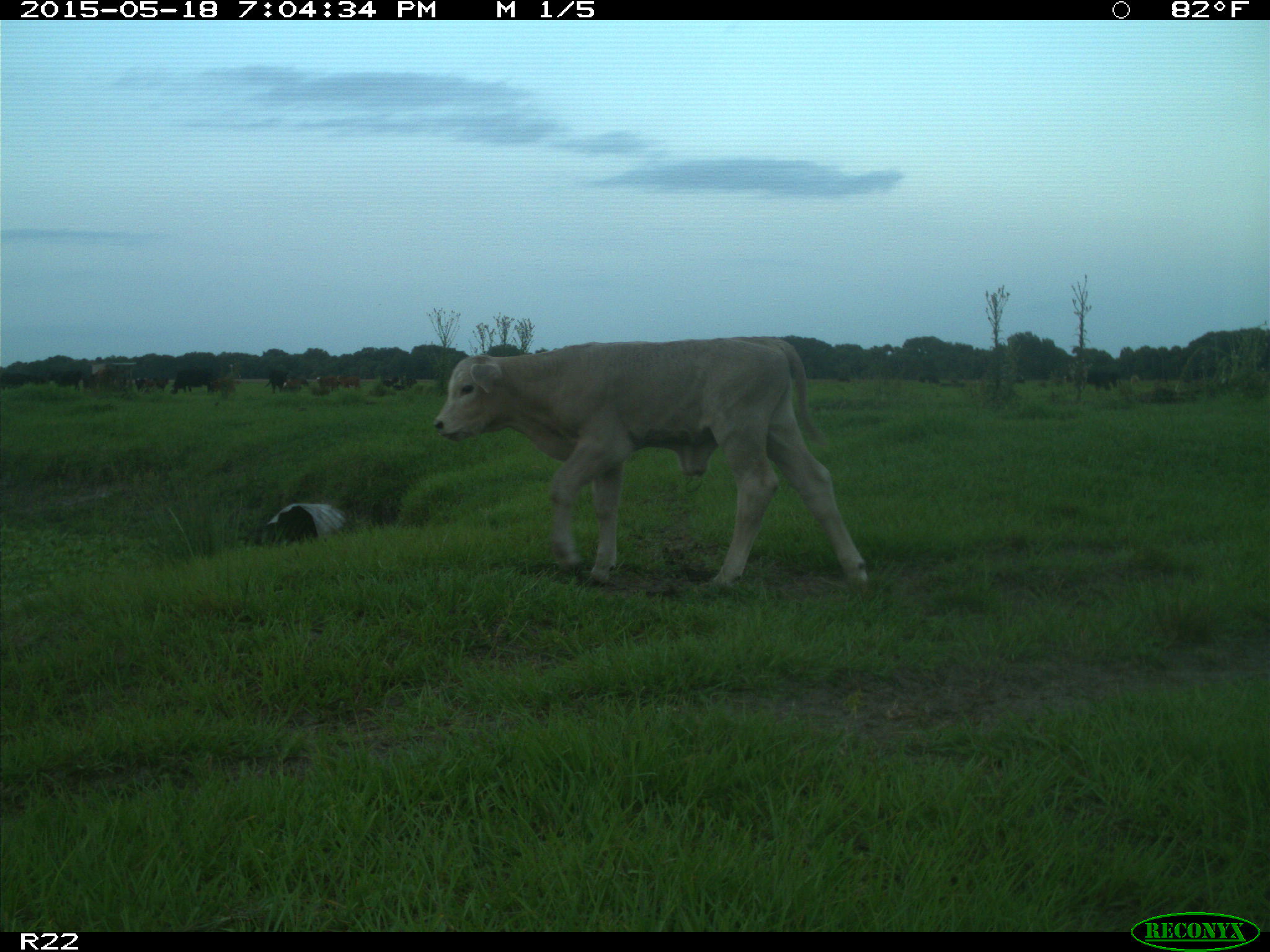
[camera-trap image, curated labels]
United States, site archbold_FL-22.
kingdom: Animalia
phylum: Chordata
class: Mammalia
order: Artiodactyla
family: Bovidae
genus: Bos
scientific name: Bos taurus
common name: domestic cow